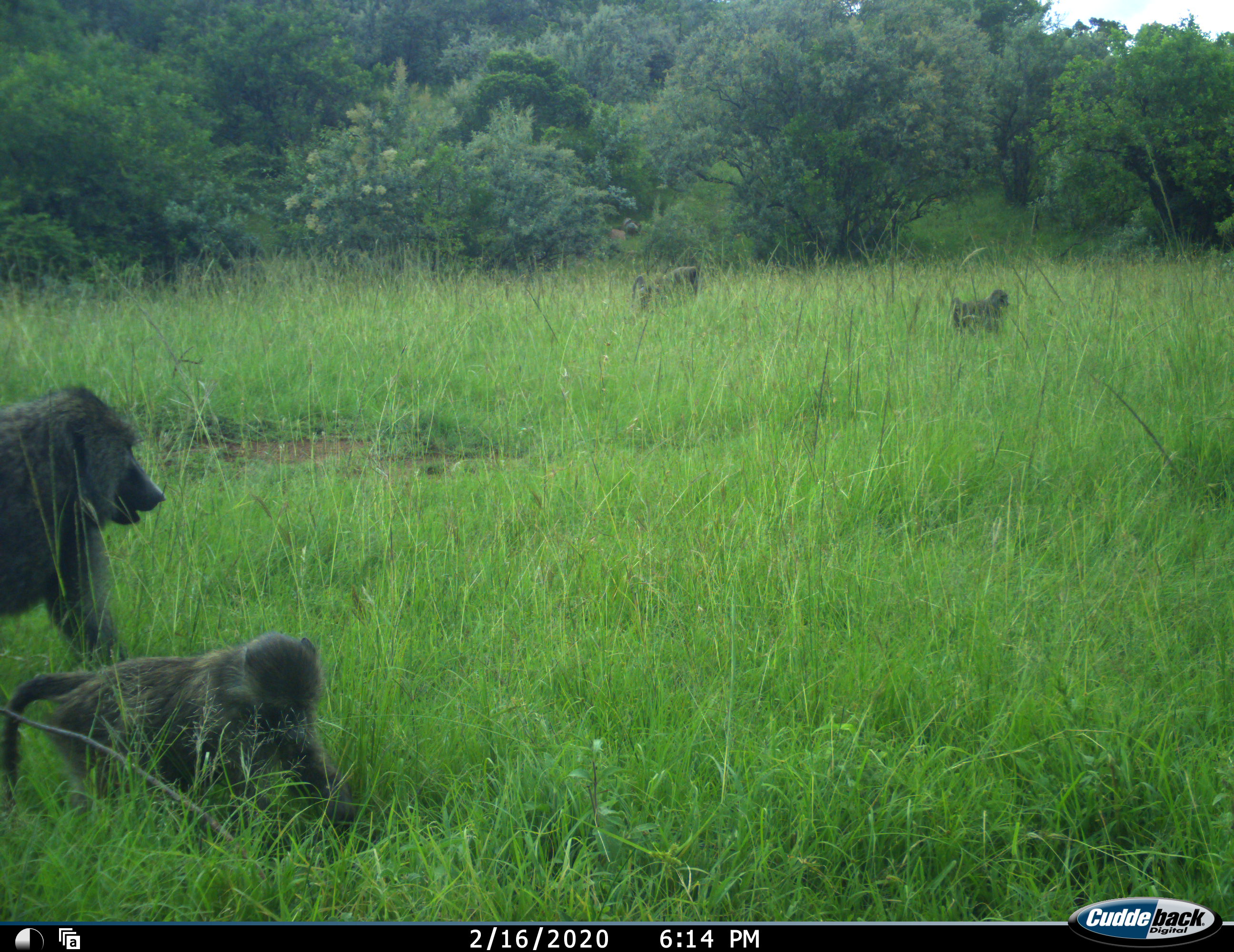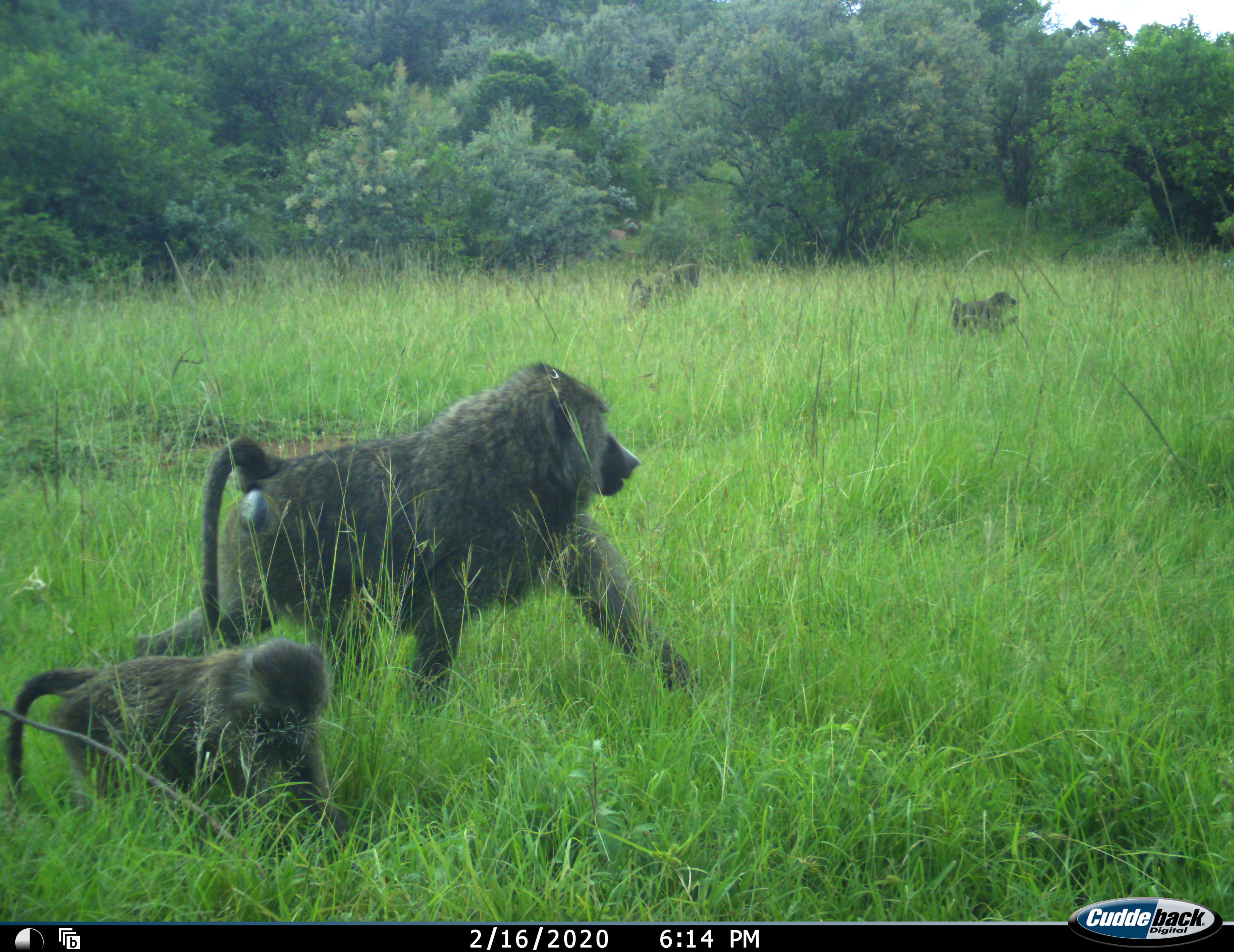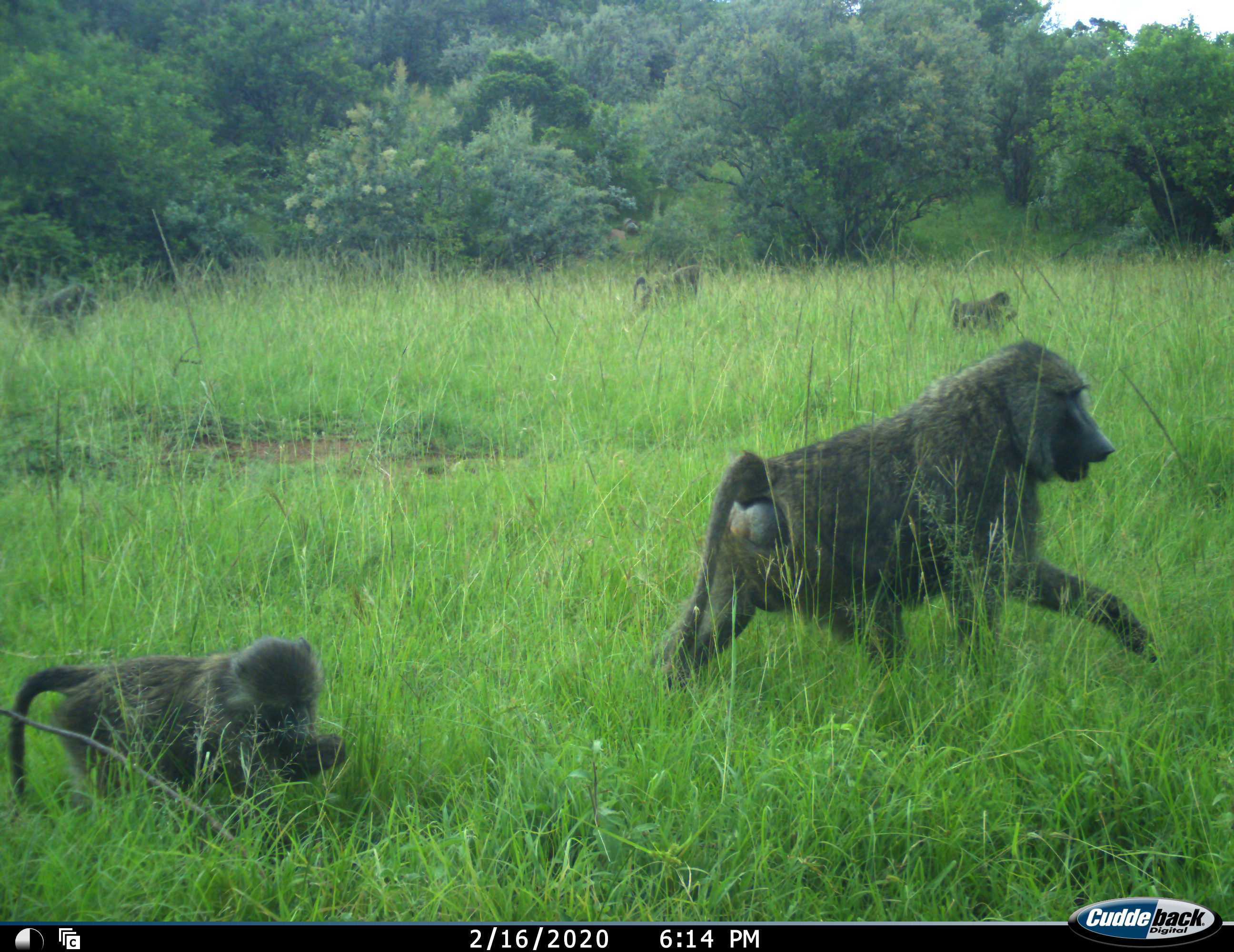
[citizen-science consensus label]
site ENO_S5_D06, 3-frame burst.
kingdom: Animalia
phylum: Chordata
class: Mammalia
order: Primates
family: Cercopithecidae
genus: Papio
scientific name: Papio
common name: baboon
Baboon (Papio), count 5. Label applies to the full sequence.